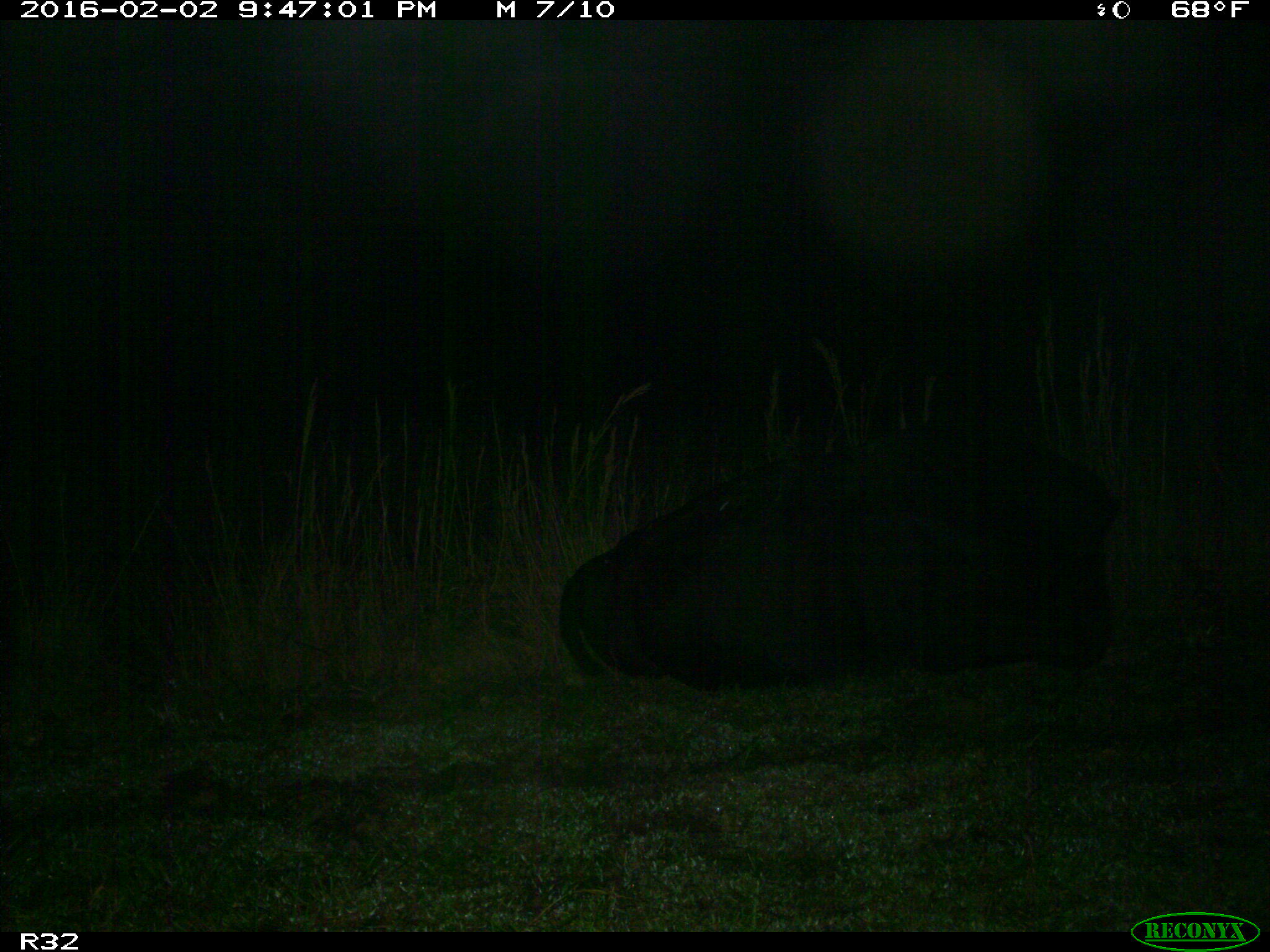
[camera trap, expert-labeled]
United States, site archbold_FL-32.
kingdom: Animalia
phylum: Chordata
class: Mammalia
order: Artiodactyla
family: Bovidae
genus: Bos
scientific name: Bos taurus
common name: domestic cow